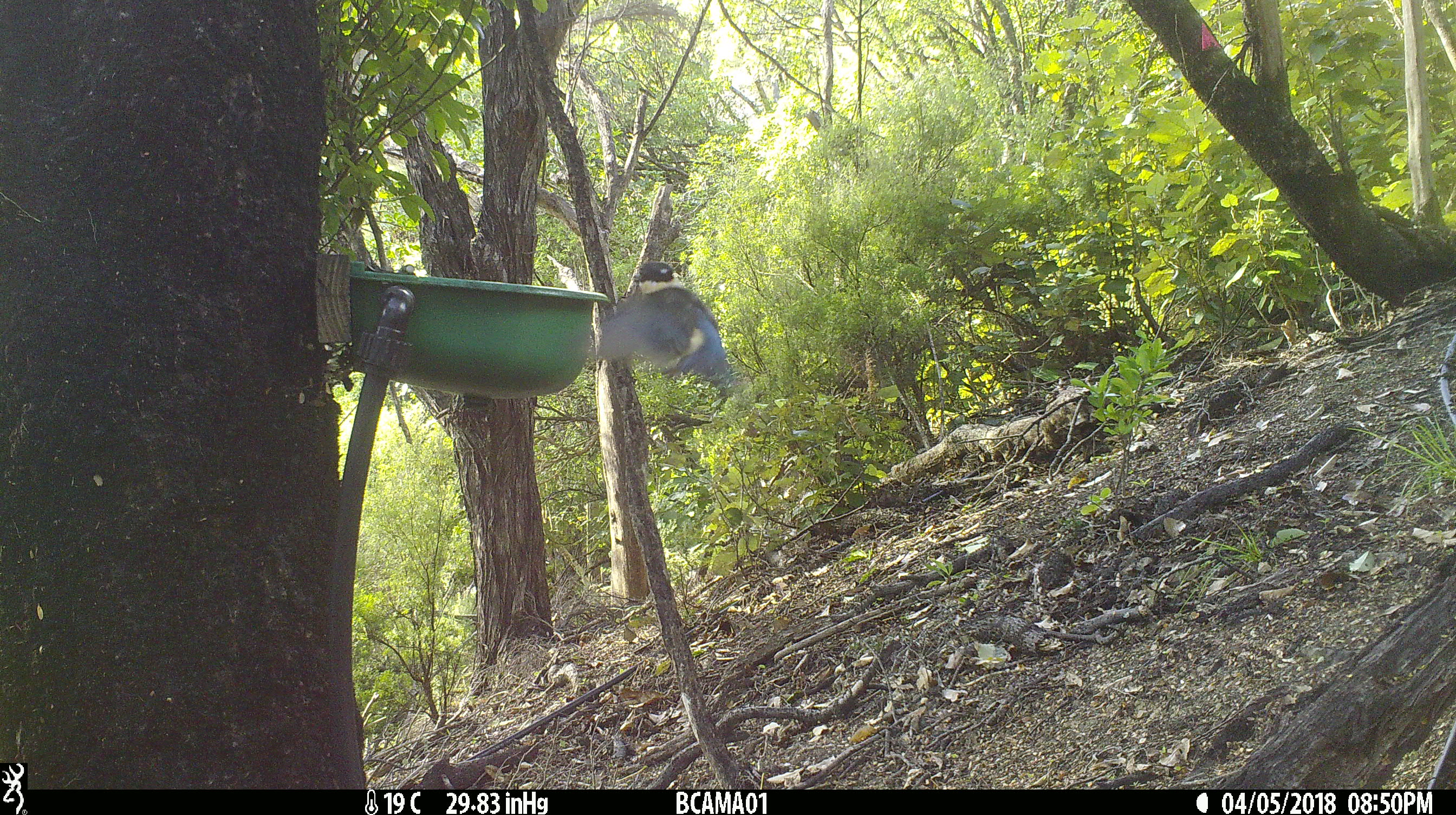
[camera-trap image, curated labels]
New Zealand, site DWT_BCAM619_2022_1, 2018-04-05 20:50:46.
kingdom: Animalia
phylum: Chordata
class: Aves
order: Coraciiformes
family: Alcedinidae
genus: Todiramphus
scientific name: Todiramphus sanctus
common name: sacred kingfisher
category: kingfisher